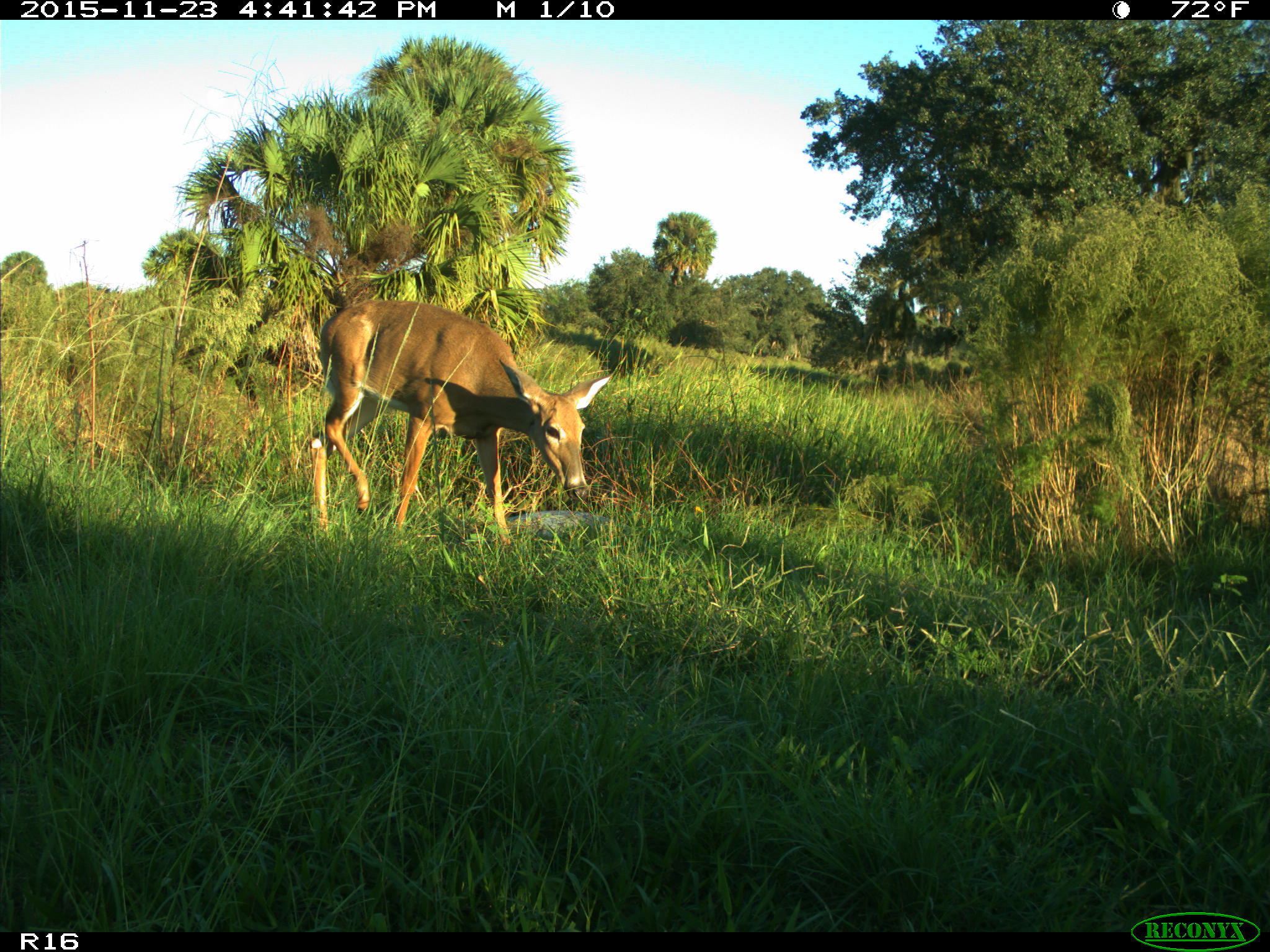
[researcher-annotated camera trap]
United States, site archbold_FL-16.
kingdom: Animalia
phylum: Chordata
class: Mammalia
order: Artiodactyla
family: Cervidae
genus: Odocoileus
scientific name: Odocoileus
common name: deer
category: unidentified deer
Unidentified deer (deer) (Odocoileus).